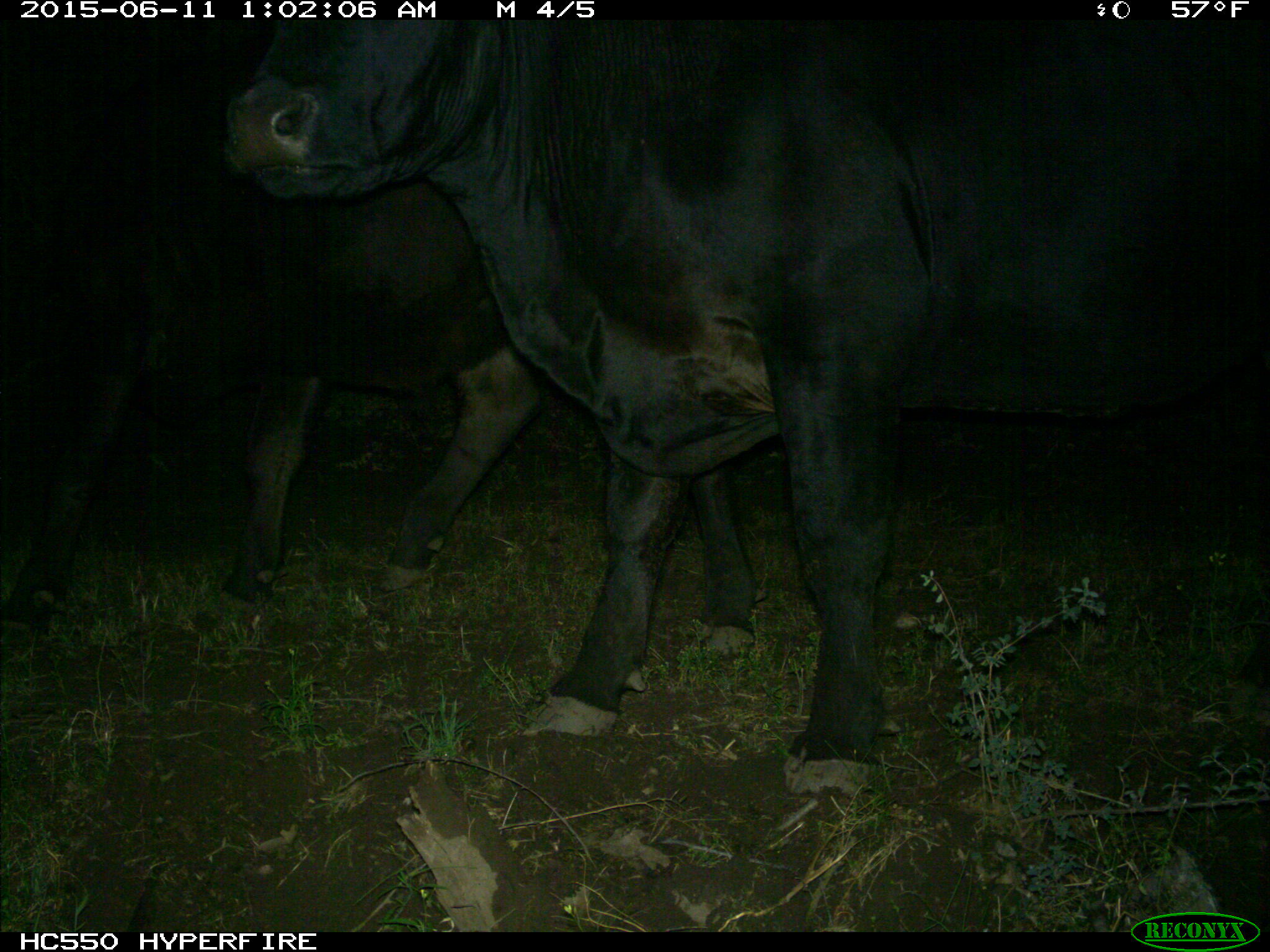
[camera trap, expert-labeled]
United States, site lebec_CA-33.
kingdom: Animalia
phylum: Chordata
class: Mammalia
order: Artiodactyla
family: Bovidae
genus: Bos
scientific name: Bos taurus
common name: domestic cow